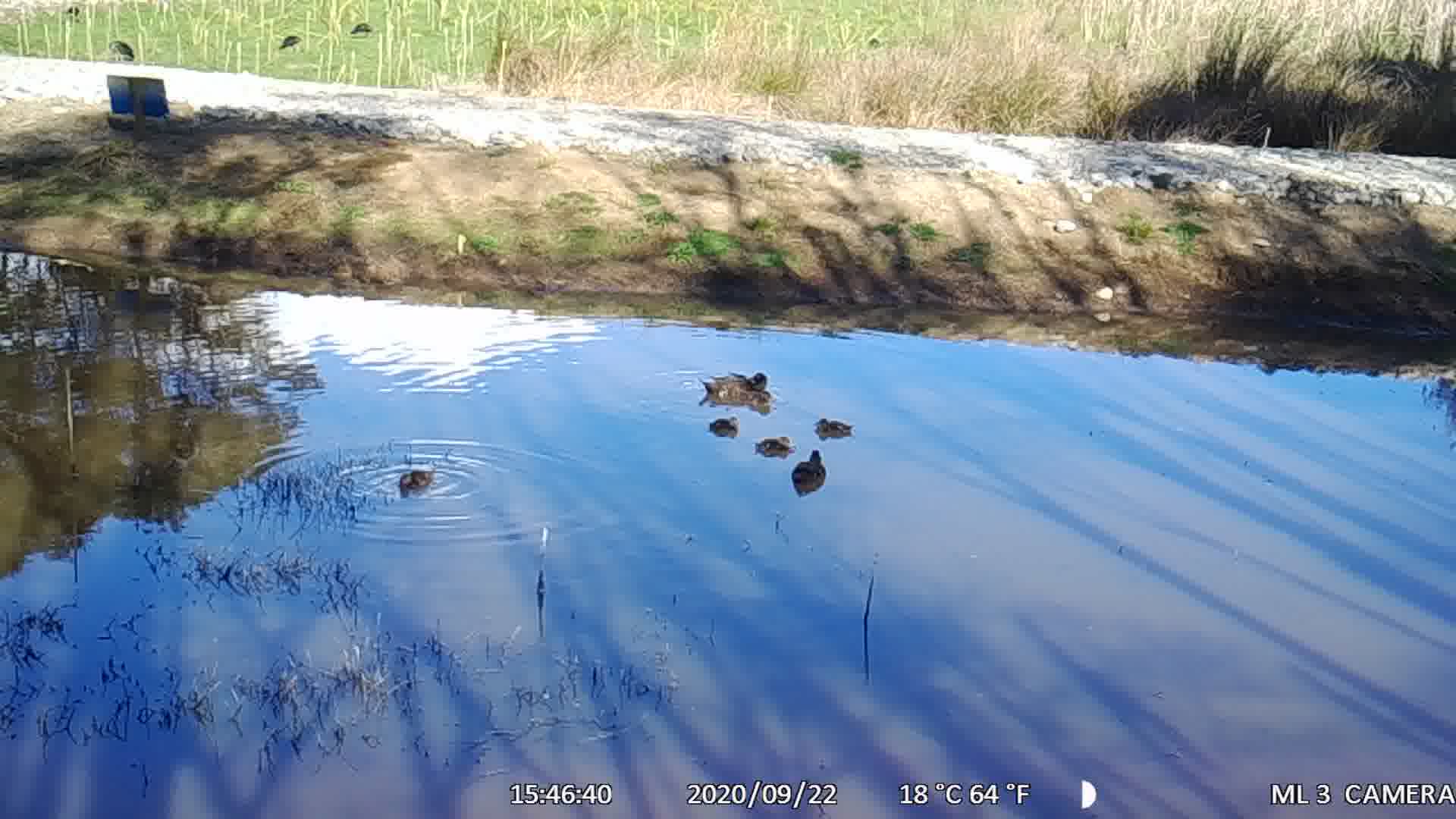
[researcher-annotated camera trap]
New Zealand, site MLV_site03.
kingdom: Animalia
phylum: Chordata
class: Aves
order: Anseriformes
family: Anatidae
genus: Anas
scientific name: Anas chlorotis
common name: brown teal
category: pateke